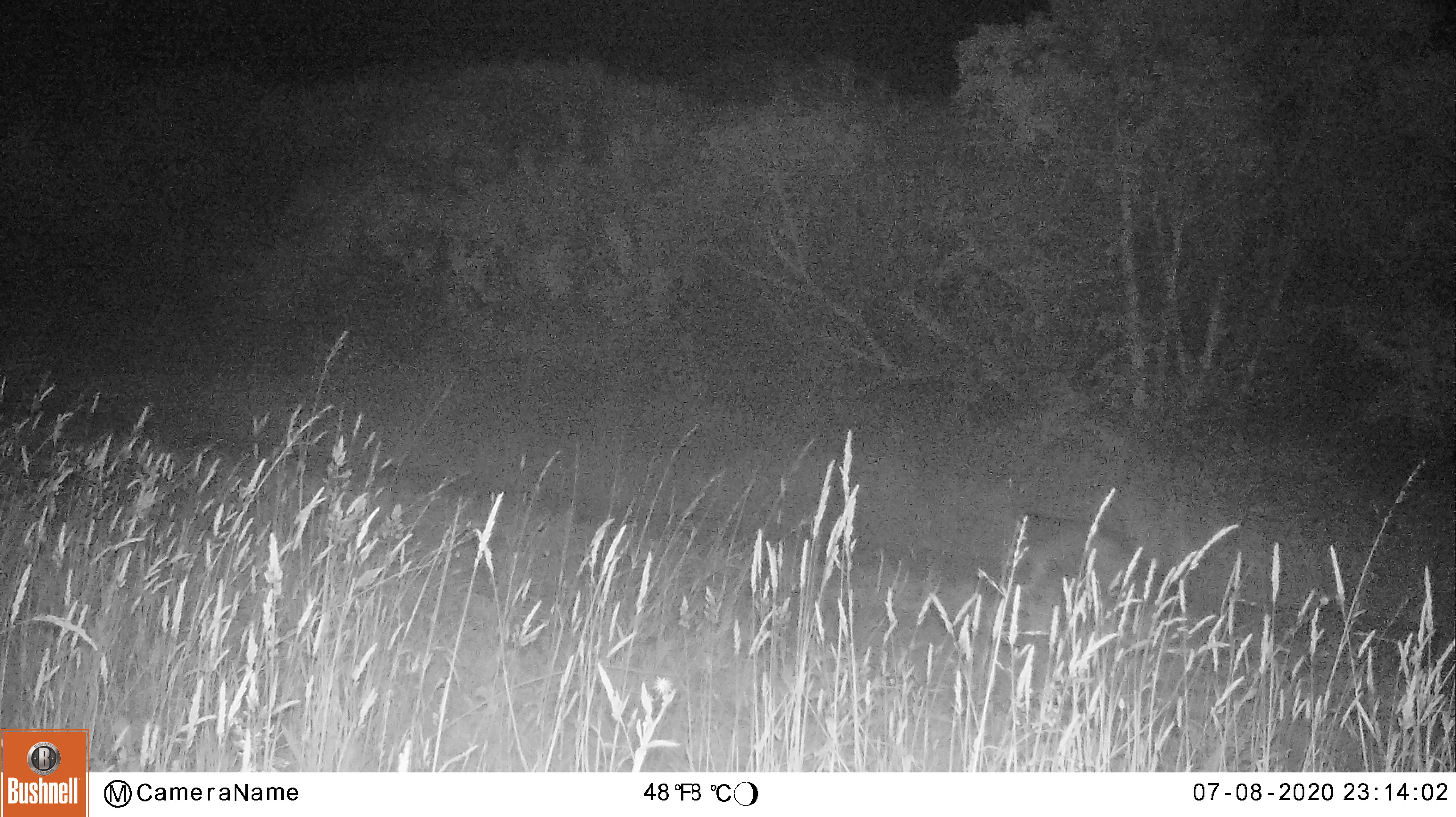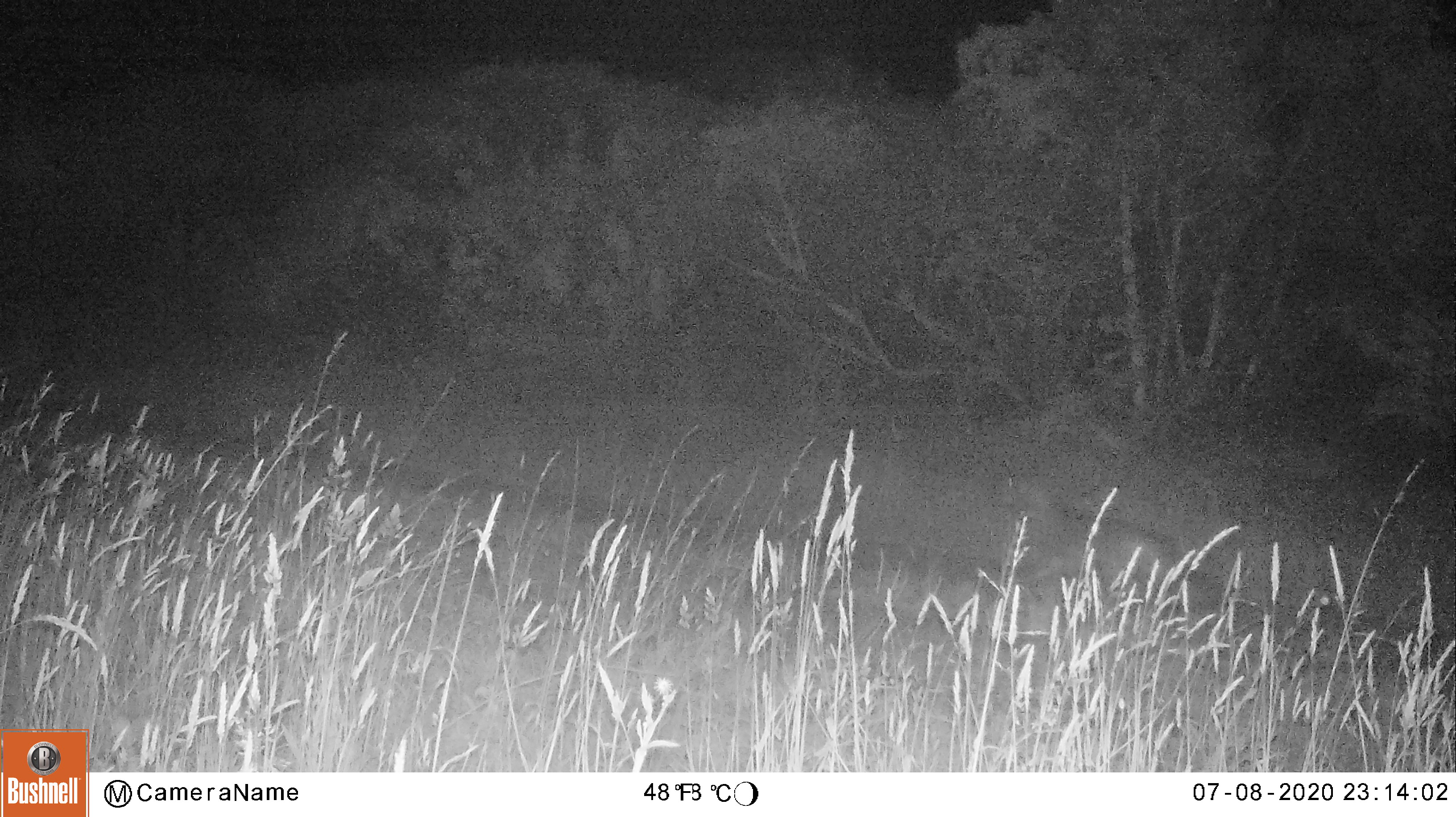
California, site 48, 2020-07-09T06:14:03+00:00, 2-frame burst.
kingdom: Animalia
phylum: Chordata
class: Mammalia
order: Carnivora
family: Canidae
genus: Urocyon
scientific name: Urocyon cinereoargenteus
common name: gray fox